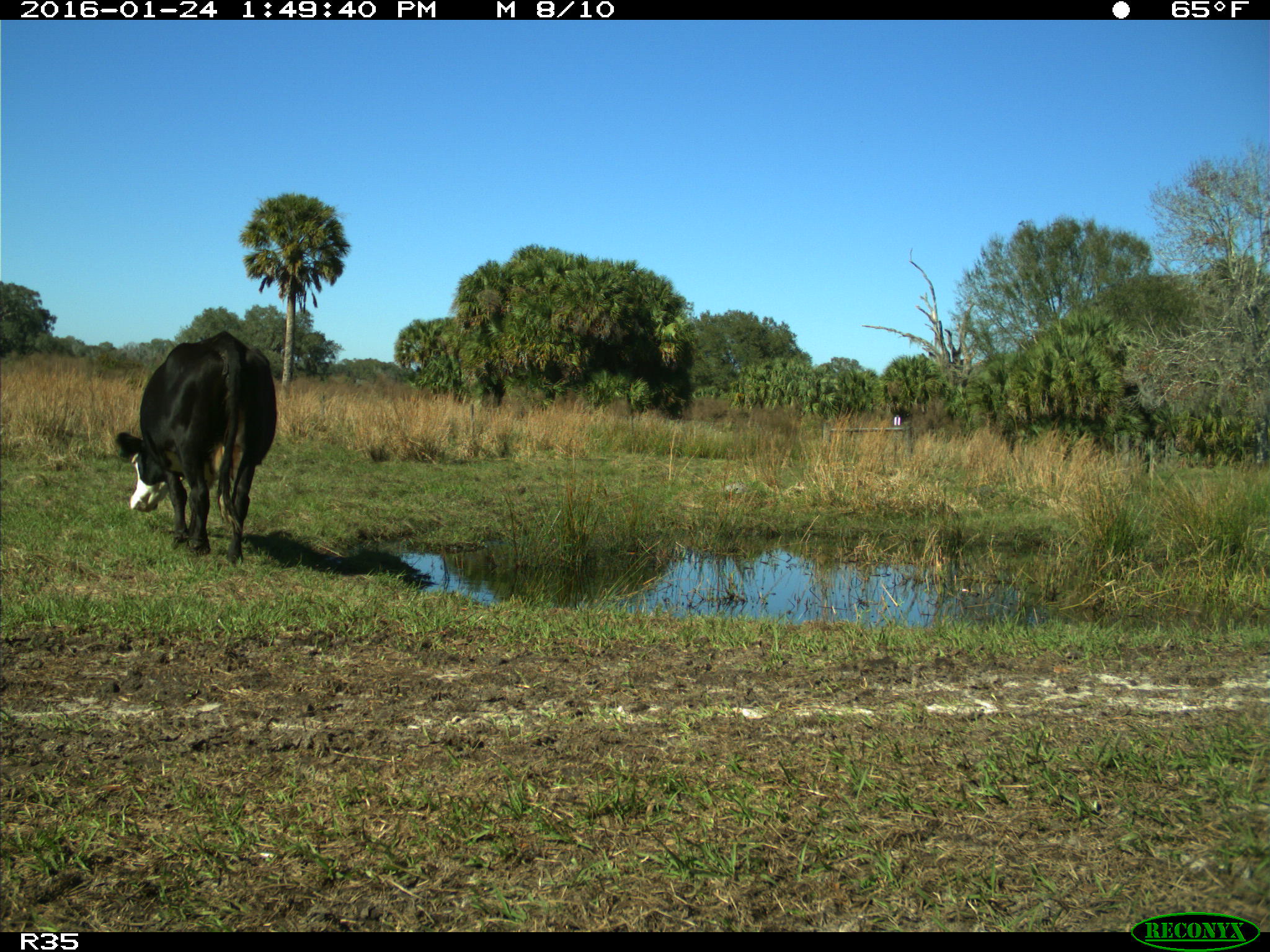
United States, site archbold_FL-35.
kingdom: Animalia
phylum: Chordata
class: Mammalia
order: Artiodactyla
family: Bovidae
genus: Bos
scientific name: Bos taurus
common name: domestic cow